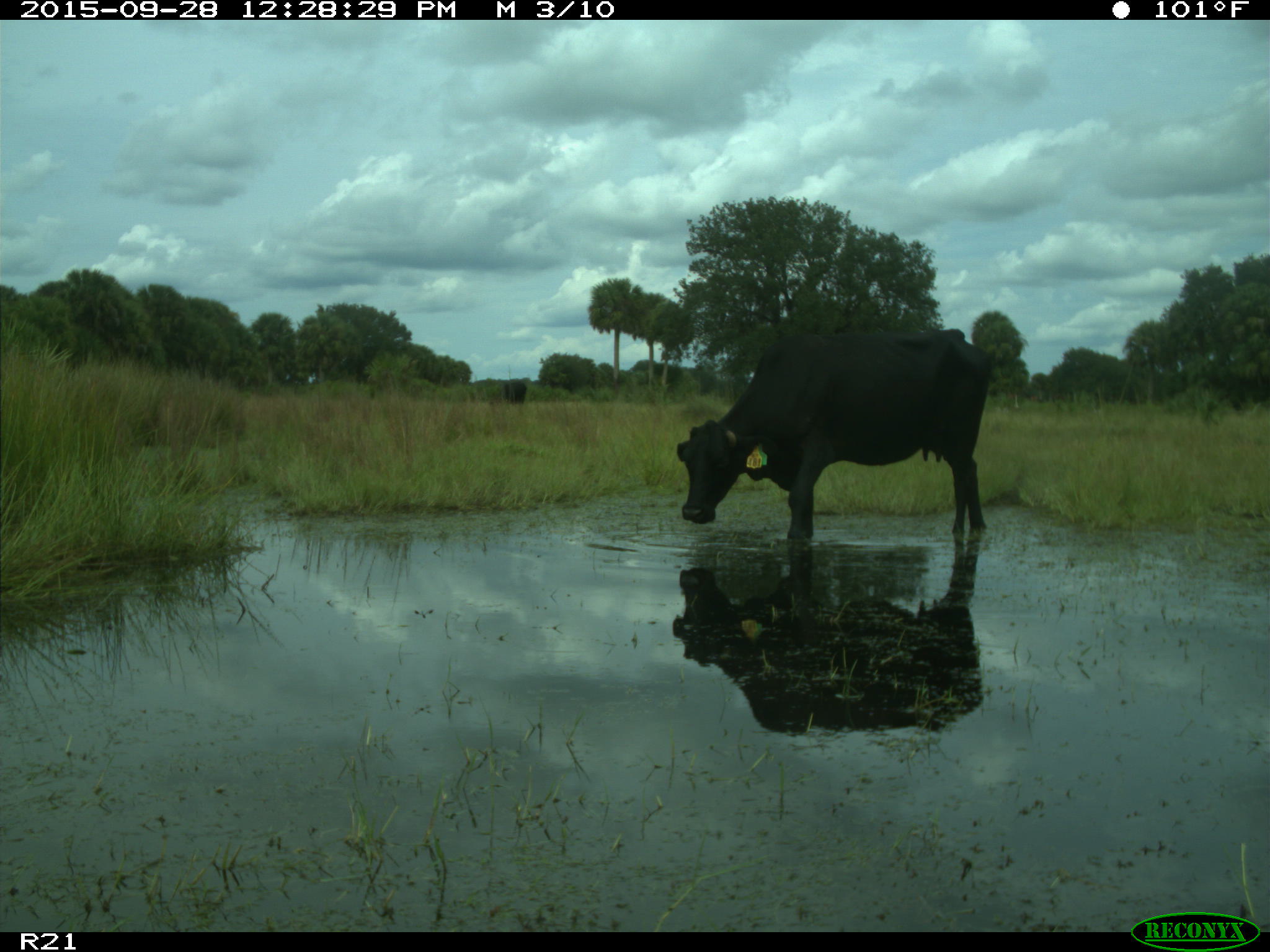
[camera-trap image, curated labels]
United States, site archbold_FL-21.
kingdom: Animalia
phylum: Chordata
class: Mammalia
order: Artiodactyla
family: Bovidae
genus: Bos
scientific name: Bos taurus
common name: domestic cow